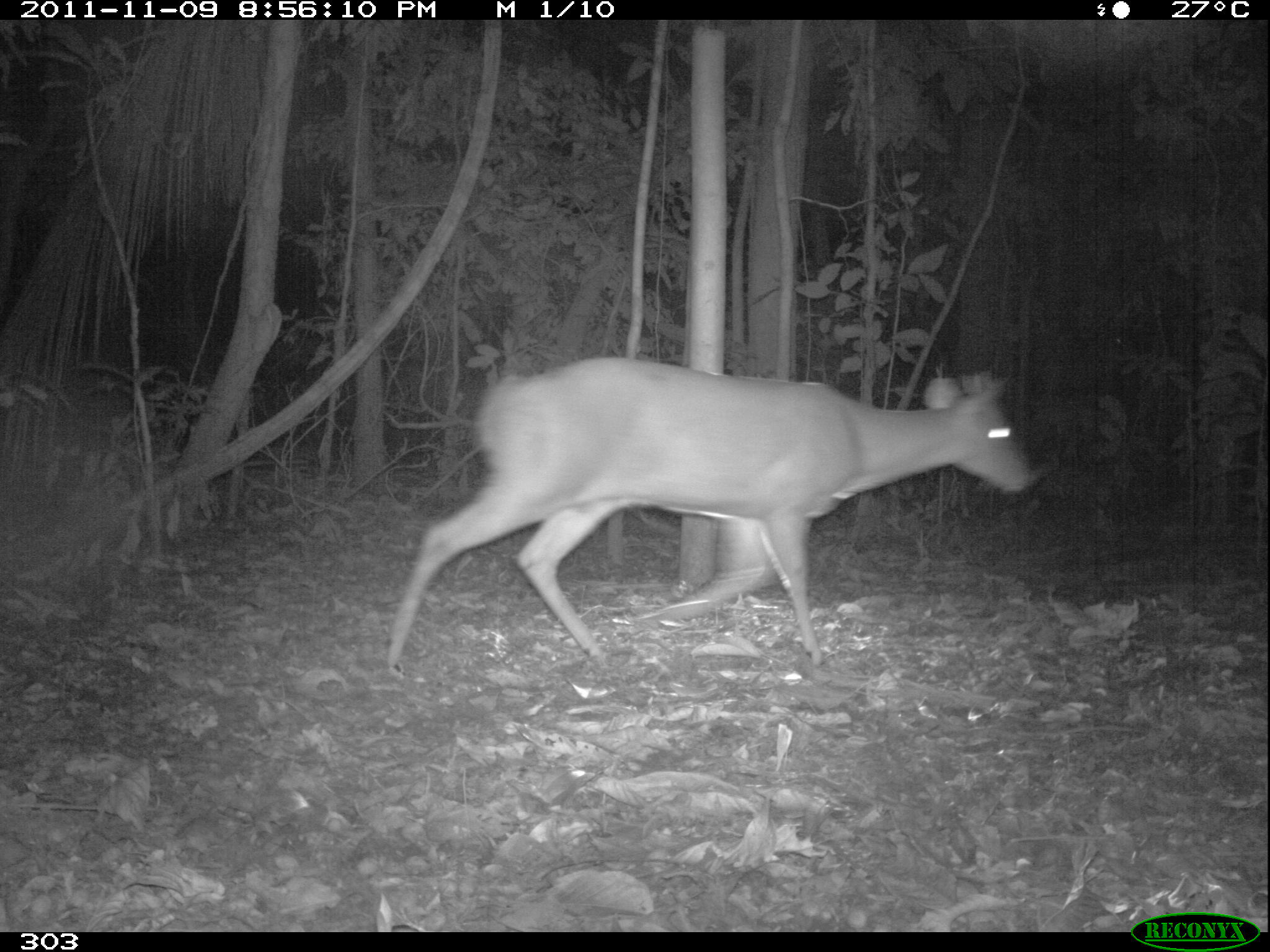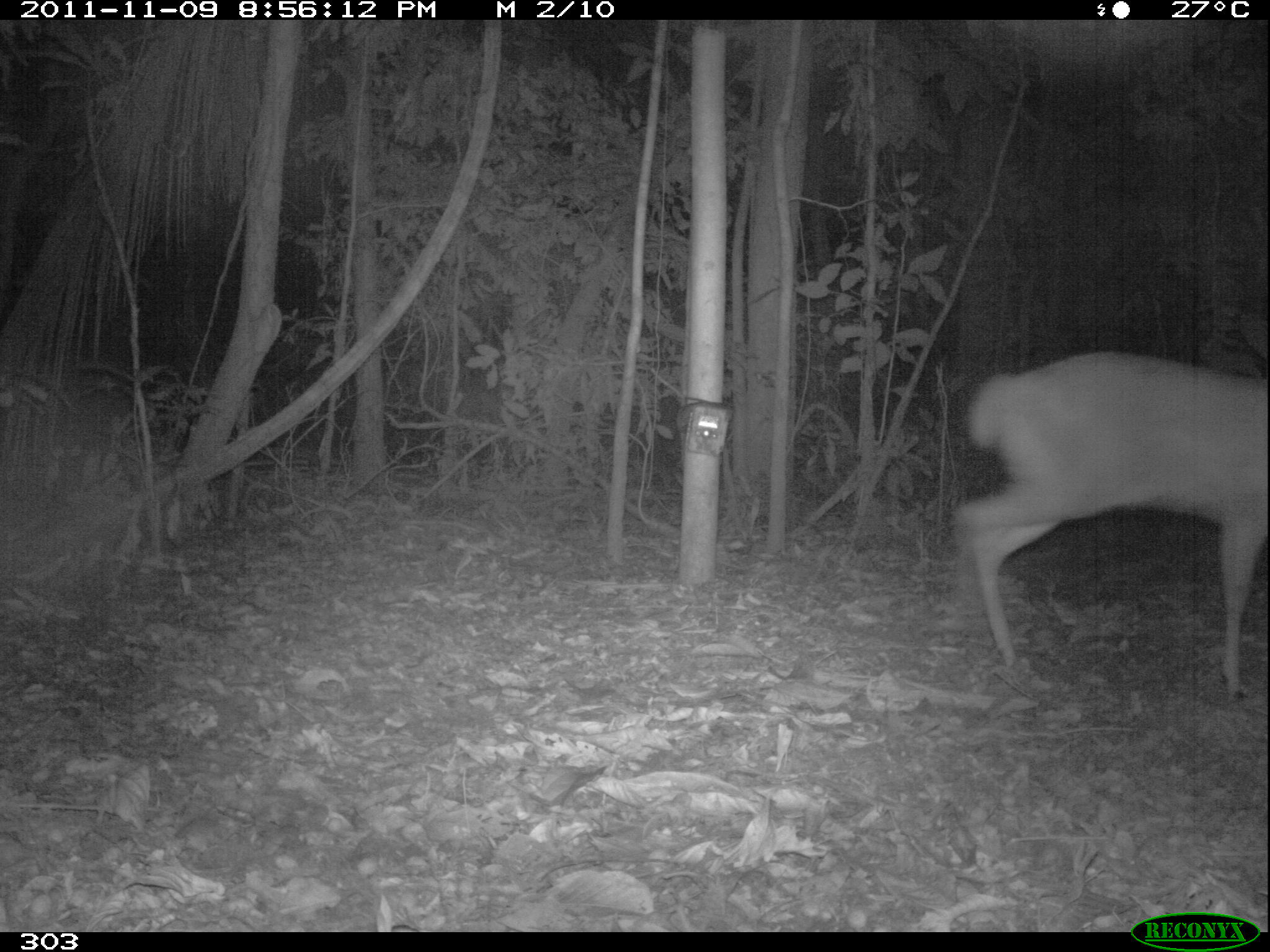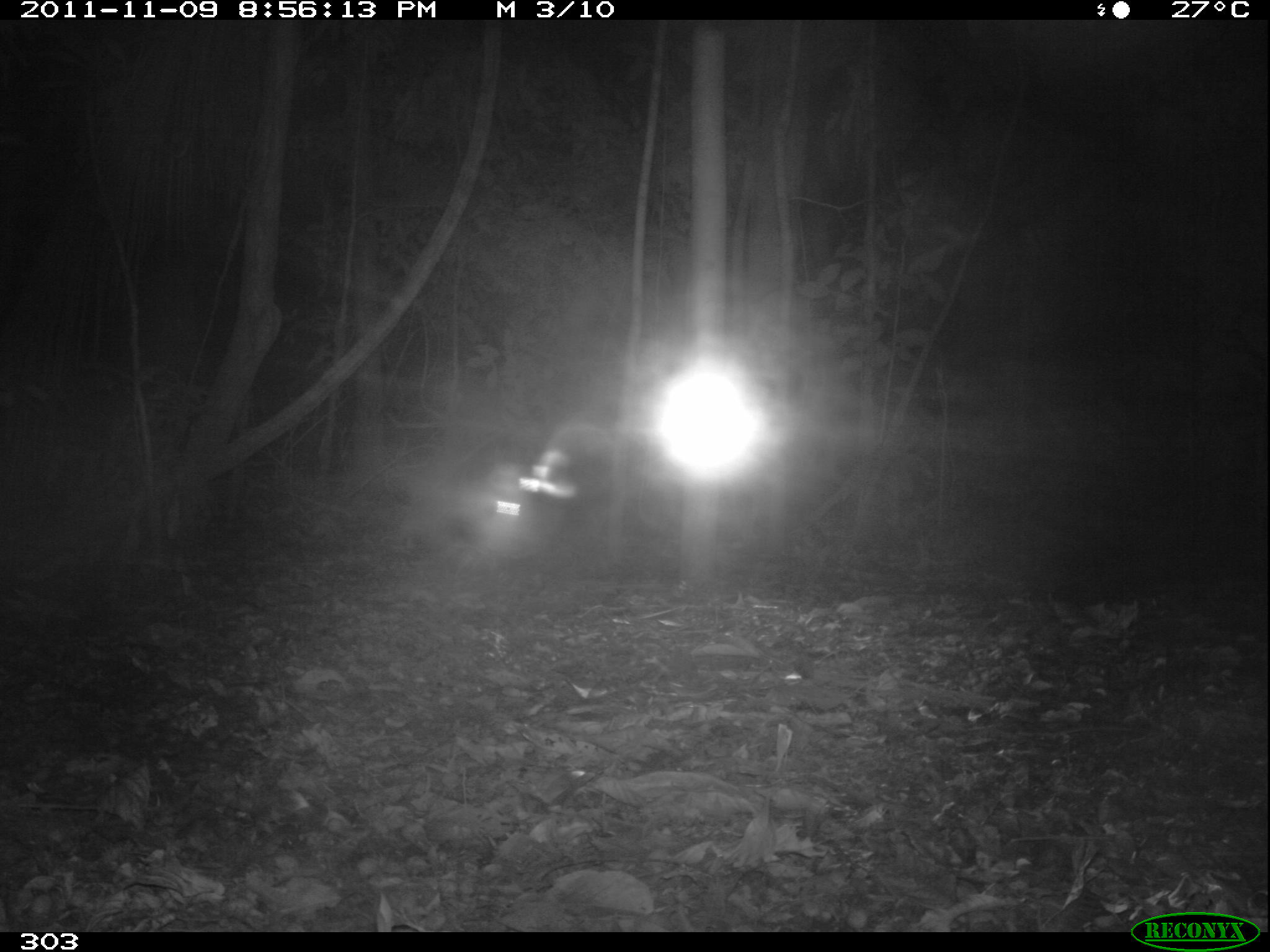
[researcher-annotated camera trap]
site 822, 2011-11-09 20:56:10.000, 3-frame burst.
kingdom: Animalia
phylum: Chordata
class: Mammalia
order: Artiodactyla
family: Cervidae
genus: Mazama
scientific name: Mazama americana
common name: red brocket